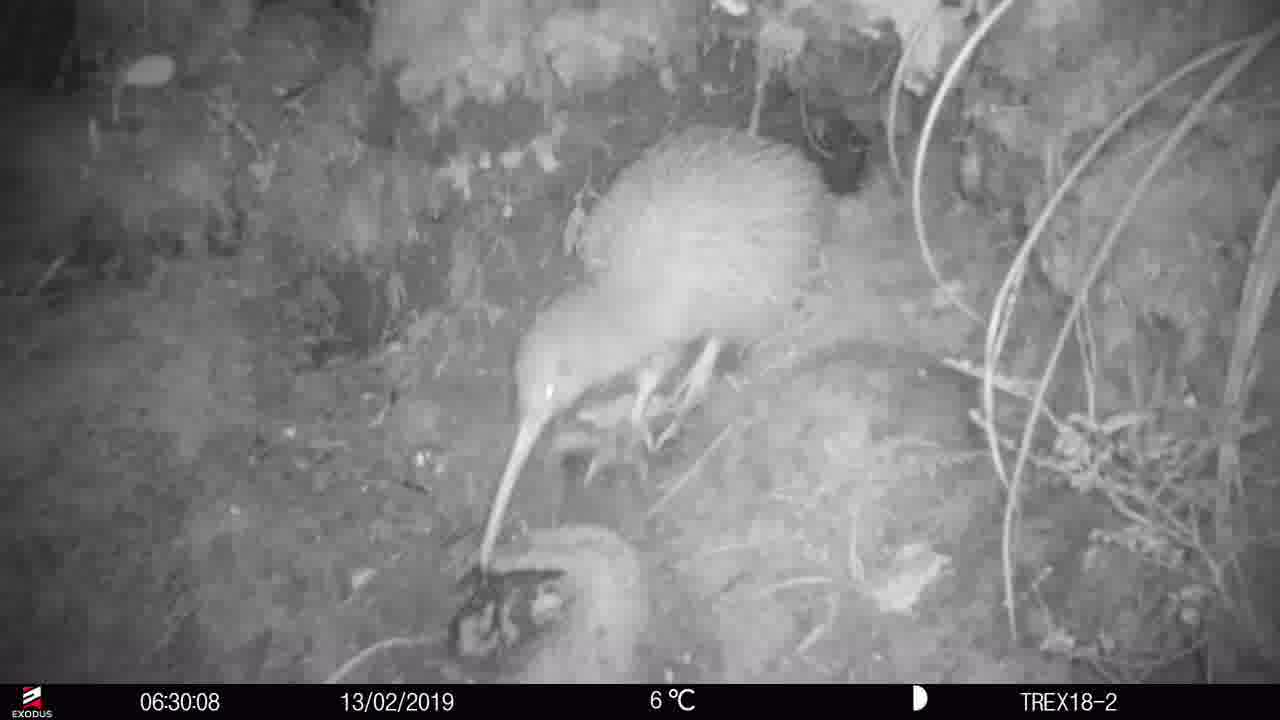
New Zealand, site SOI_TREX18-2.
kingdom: Animalia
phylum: Chordata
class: Aves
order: Apterygiformes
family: Apterygidae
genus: Apteryx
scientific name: Apteryx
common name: kiwi